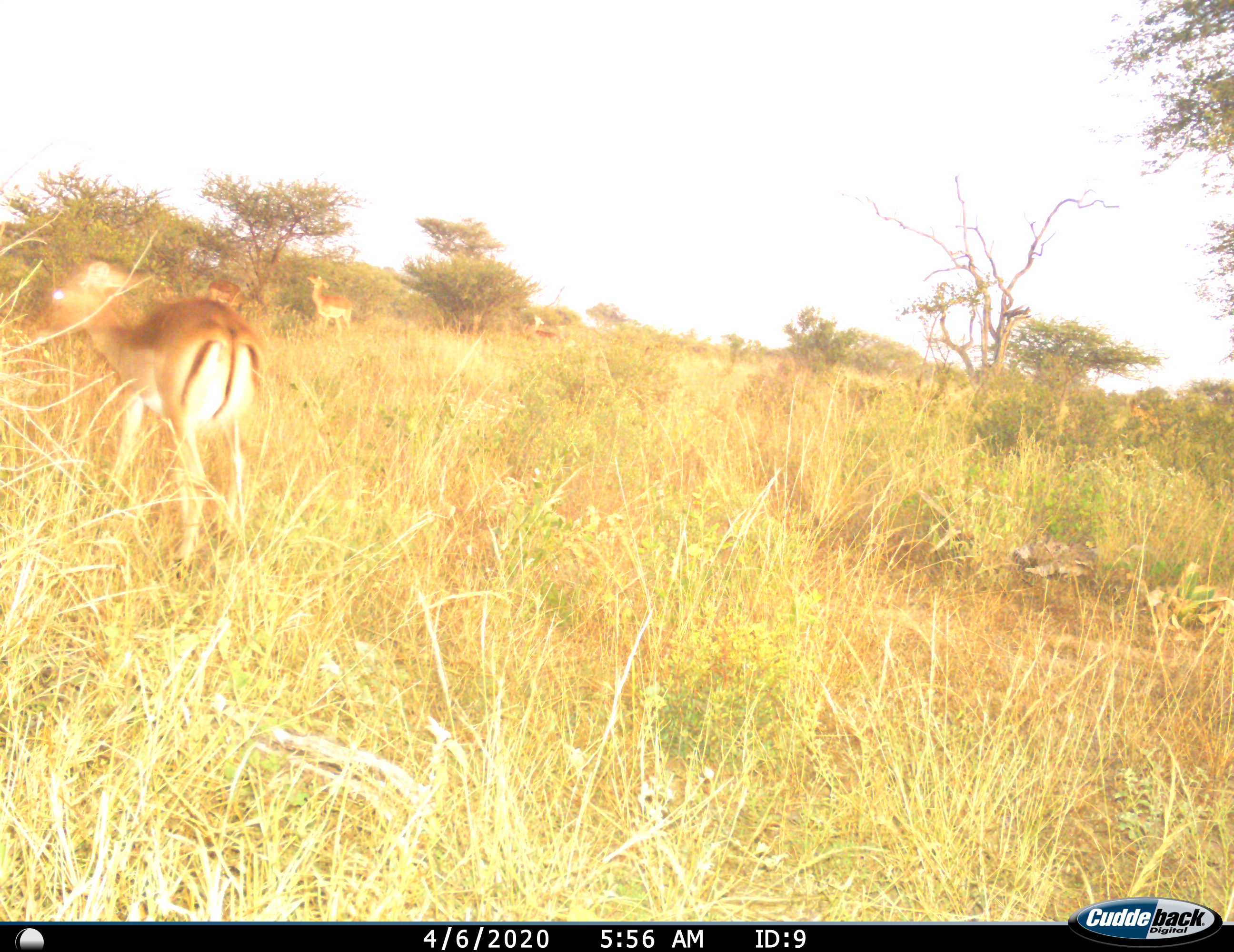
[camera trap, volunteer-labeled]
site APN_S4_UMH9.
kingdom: Animalia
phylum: Chordata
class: Mammalia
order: Artiodactyla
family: Bovidae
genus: Aepyceros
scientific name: Aepyceros melampus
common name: impala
Impala (Aepyceros melampus), count 2. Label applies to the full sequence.